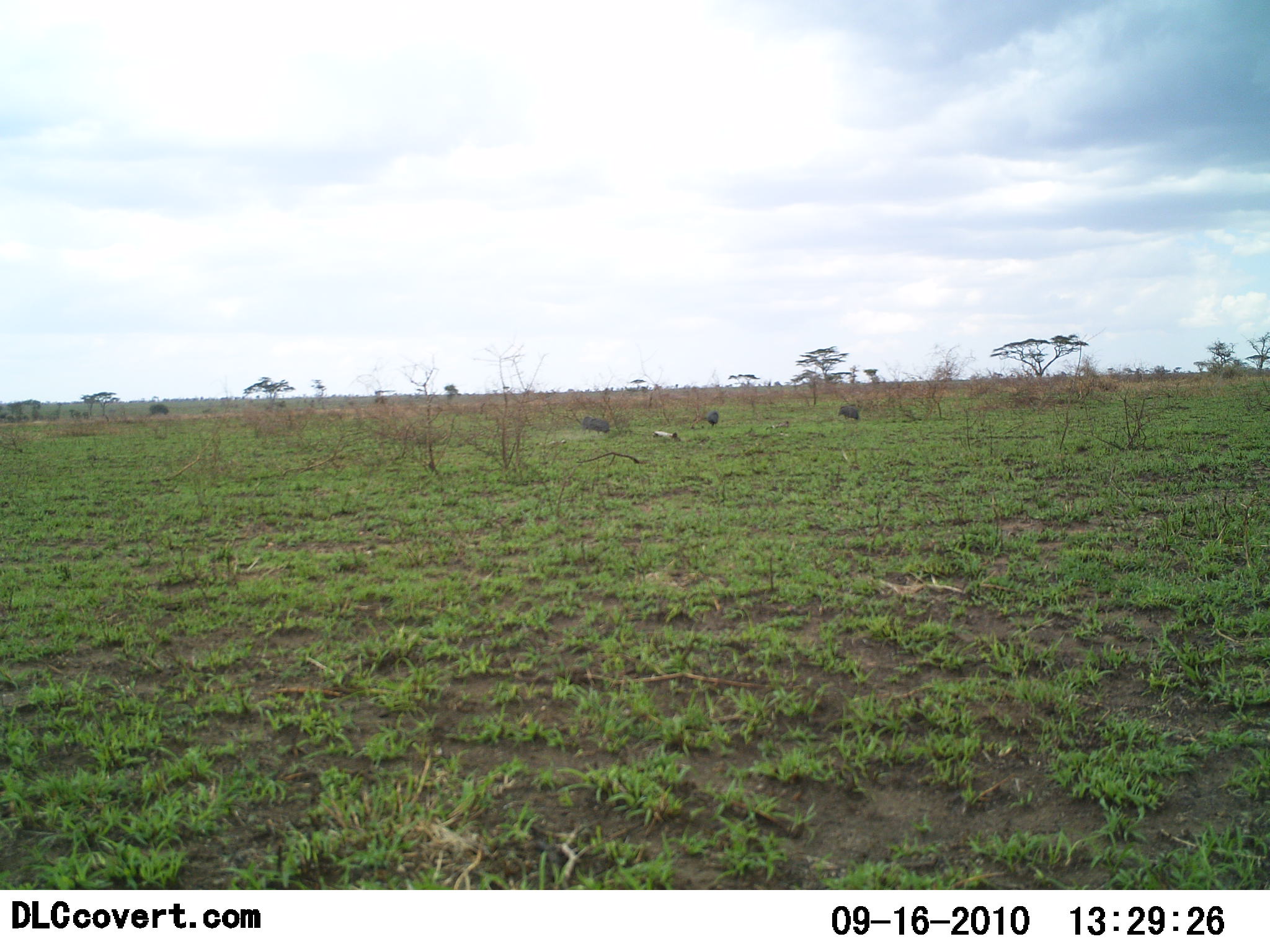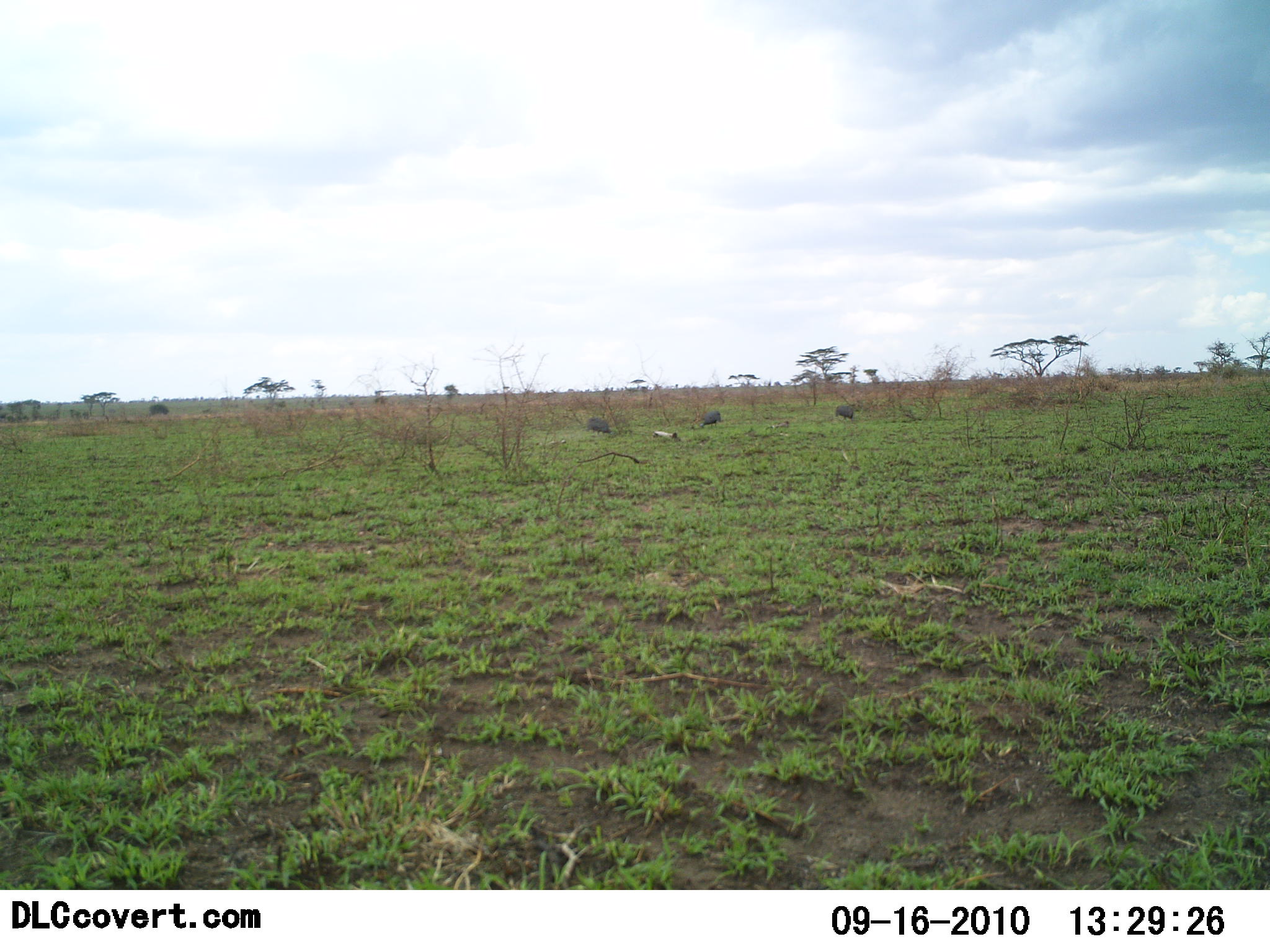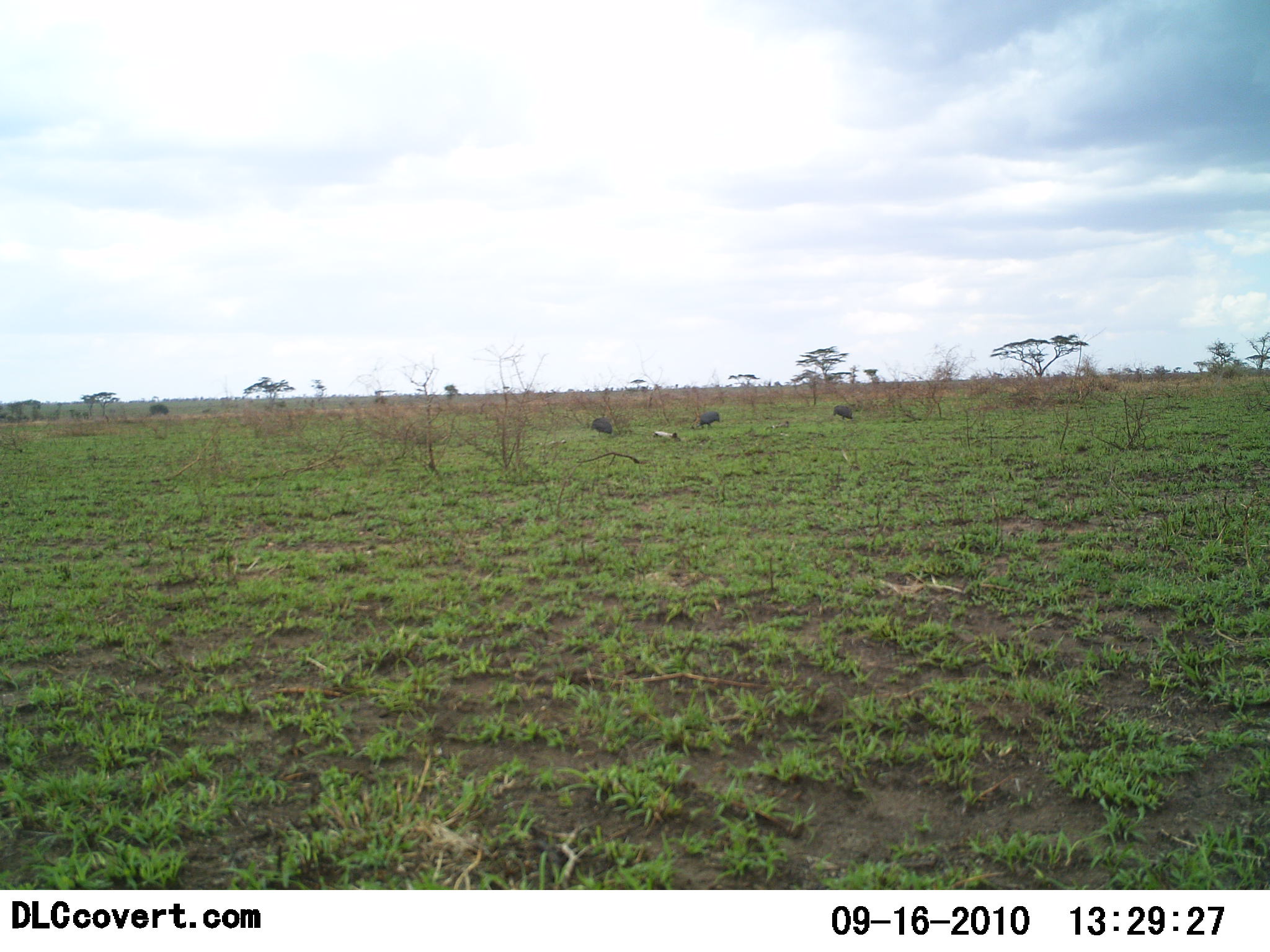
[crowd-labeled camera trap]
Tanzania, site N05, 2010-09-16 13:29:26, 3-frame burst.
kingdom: Animalia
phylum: Chordata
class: Aves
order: Galliformes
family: Numididae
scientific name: Numididae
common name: guinea fowl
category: guineafowl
Guineafowl (guinea fowl) (Numididae), count 3. Behavior (volunteer vote fractions): standing 20%, resting 0%, moving 13%, interacting 0%. Young present (vote fraction): 0%. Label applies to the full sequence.